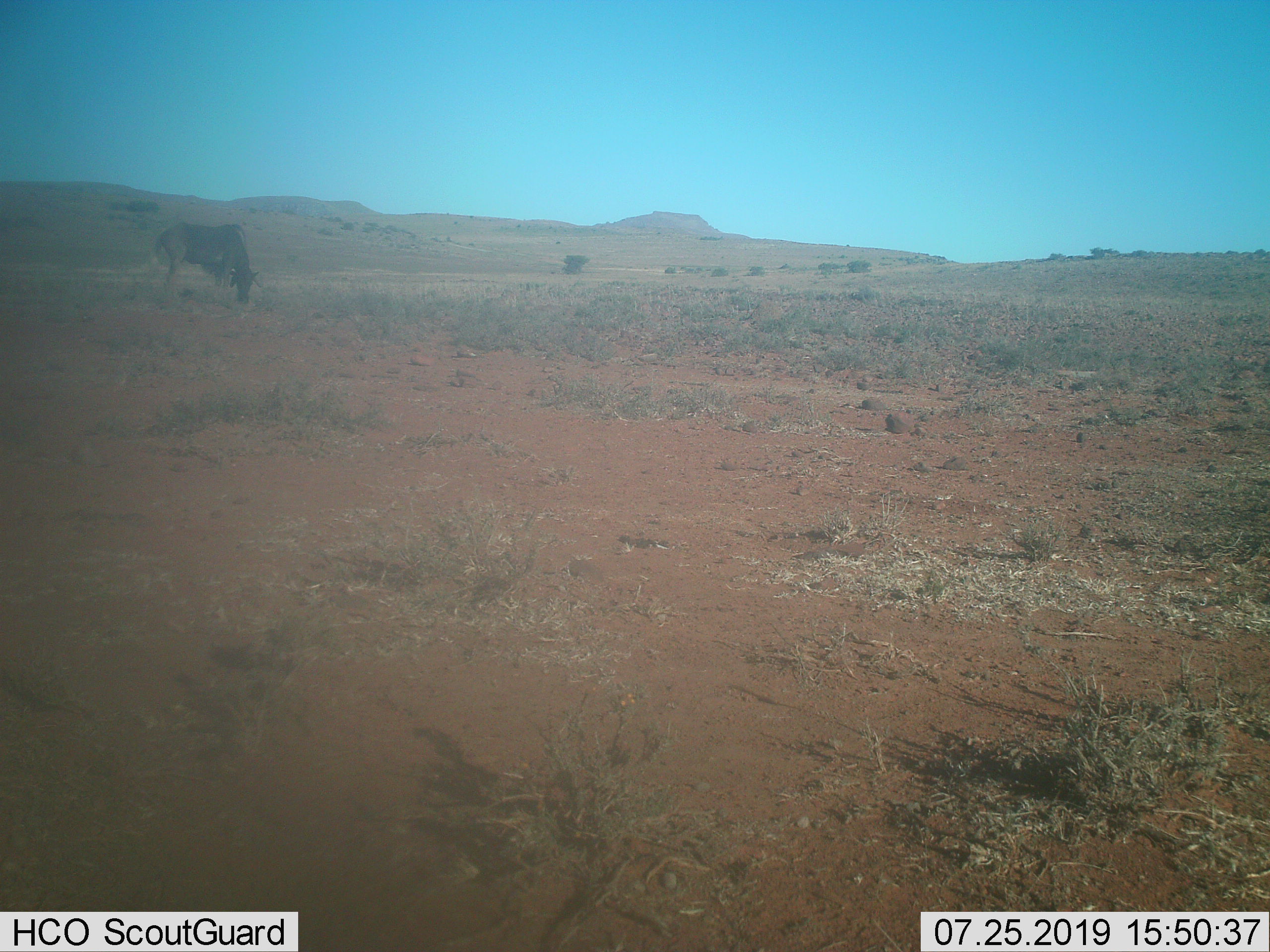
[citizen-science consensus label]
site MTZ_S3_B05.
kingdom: Animalia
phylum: Chordata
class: Mammalia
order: Artiodactyla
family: Bovidae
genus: Connochaetes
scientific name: Connochaetes gnou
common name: black wildebeest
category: wildebeestblack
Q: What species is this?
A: Wildebeestblack (black wildebeest) (Connochaetes gnou).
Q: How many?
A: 1.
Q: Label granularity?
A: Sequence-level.